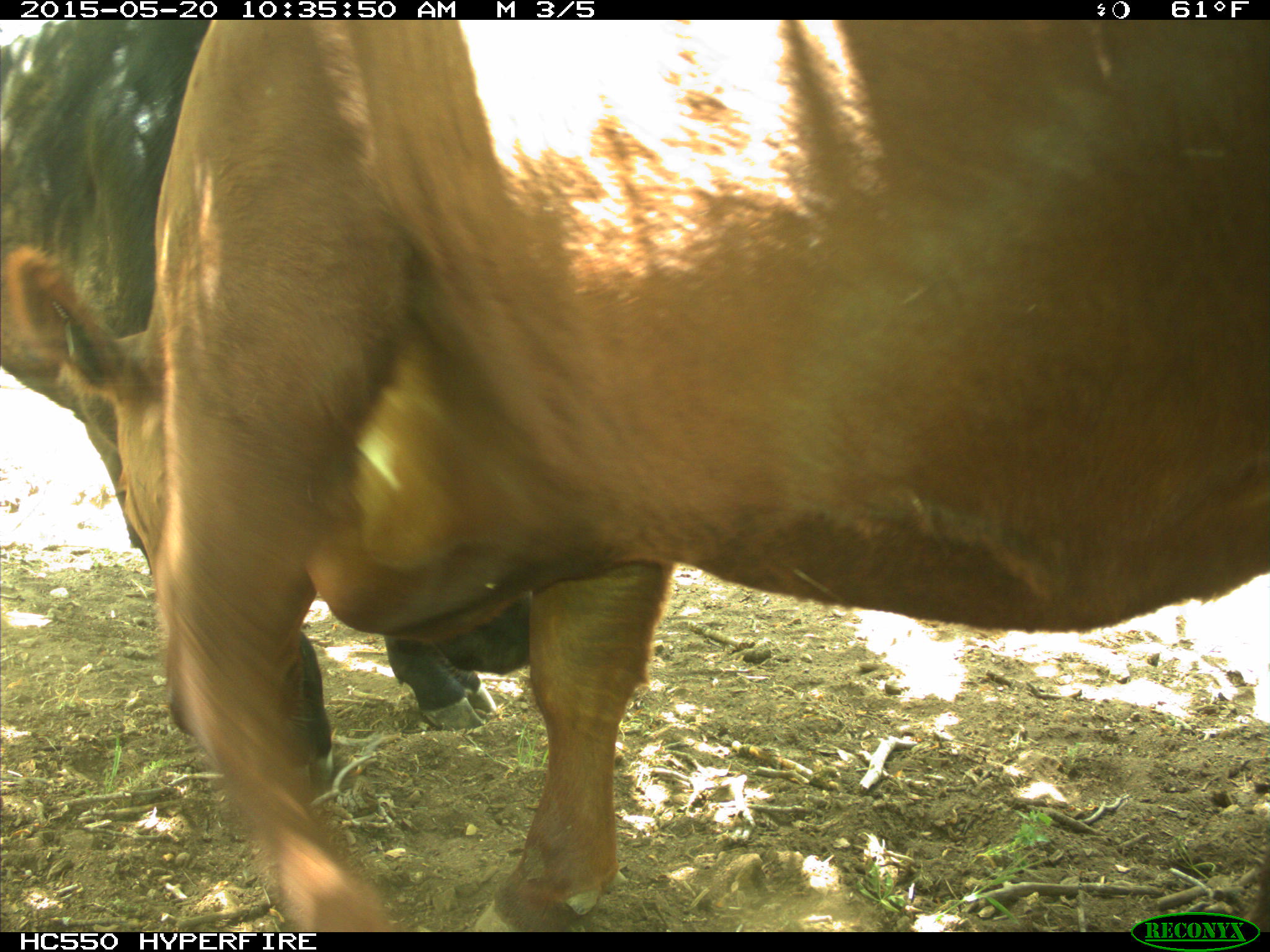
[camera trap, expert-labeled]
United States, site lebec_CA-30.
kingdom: Animalia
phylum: Chordata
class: Mammalia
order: Artiodactyla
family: Bovidae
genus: Bos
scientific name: Bos taurus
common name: domestic cow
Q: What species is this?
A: Bos taurus (domestic cow).